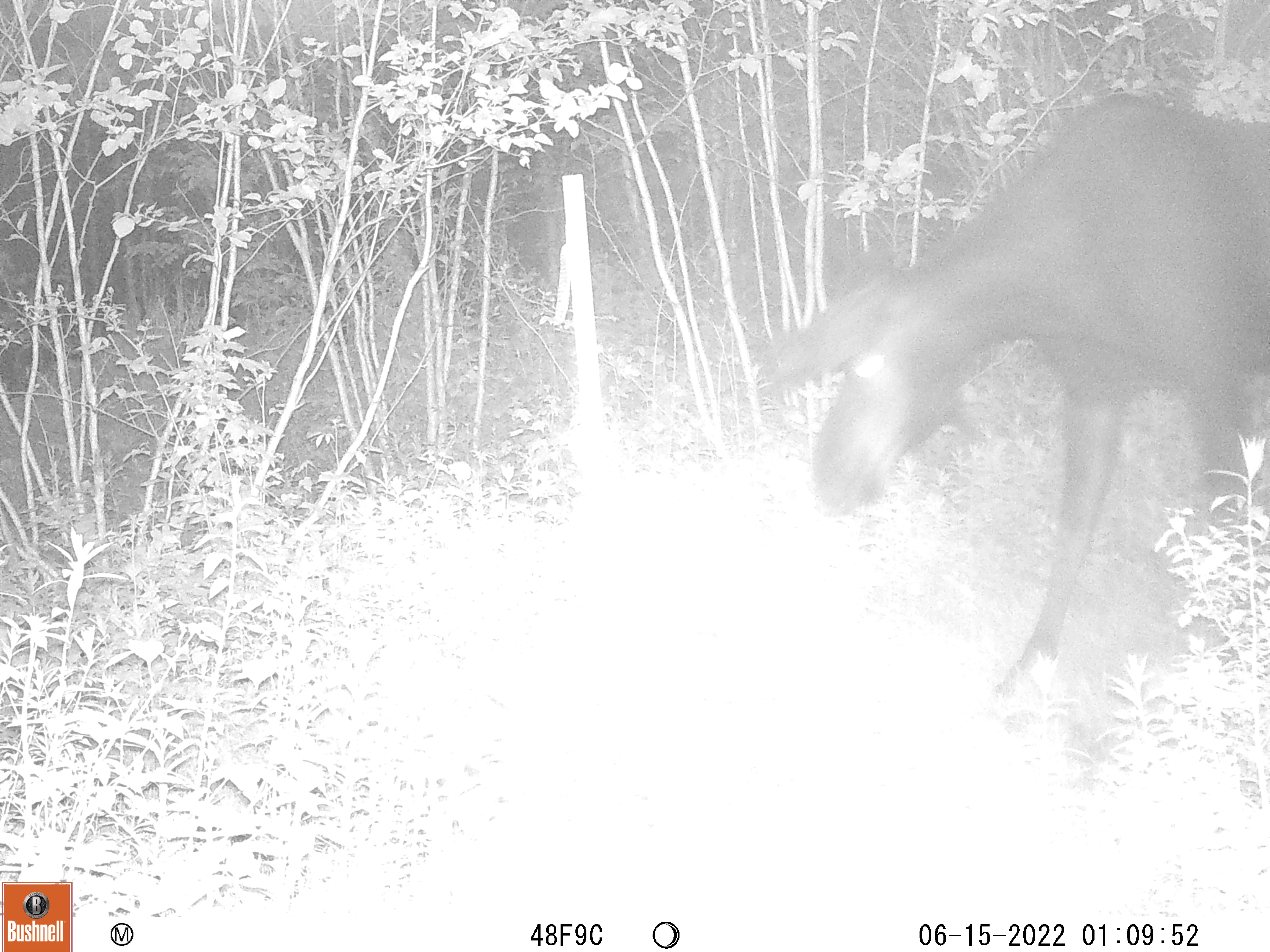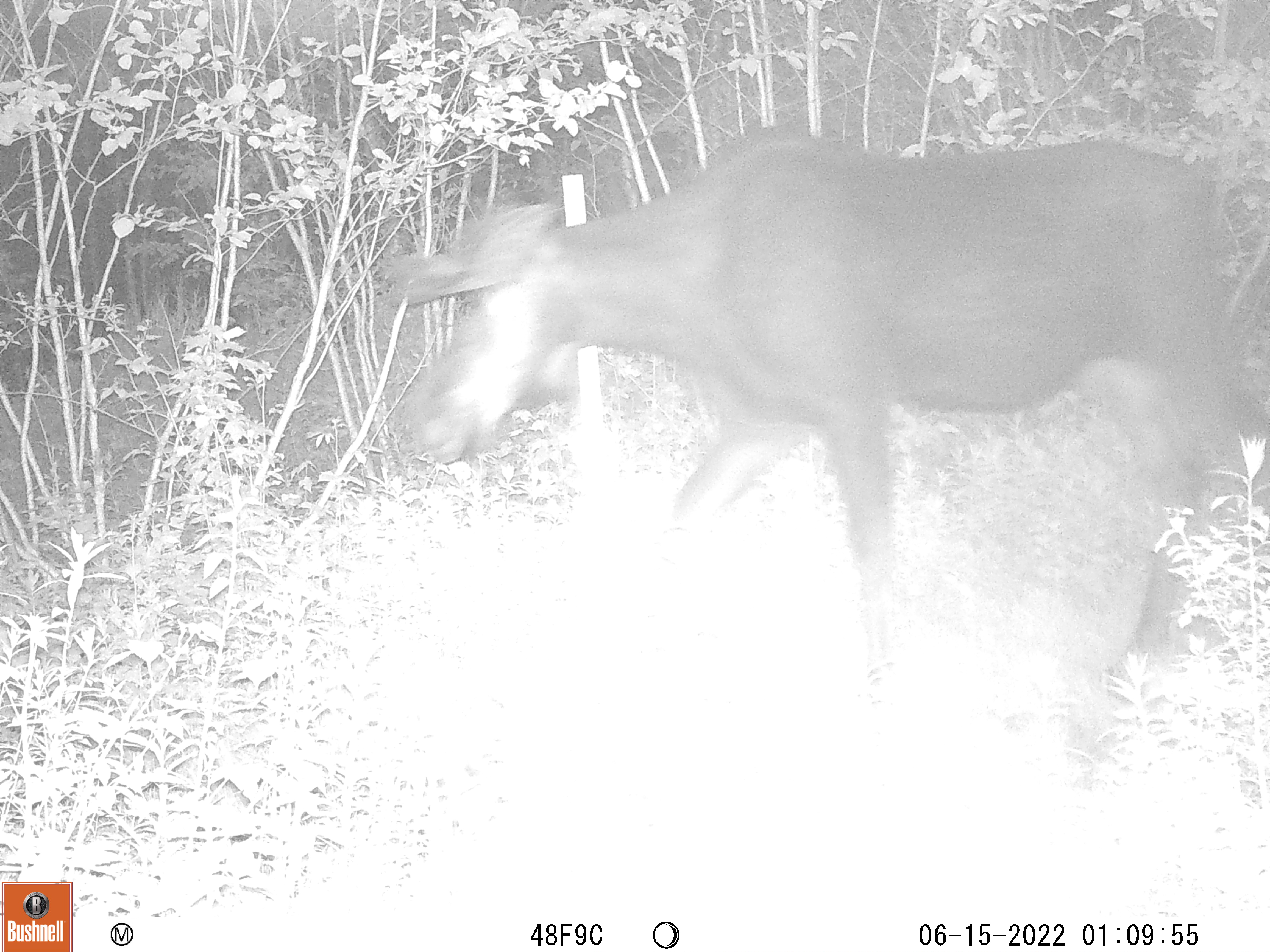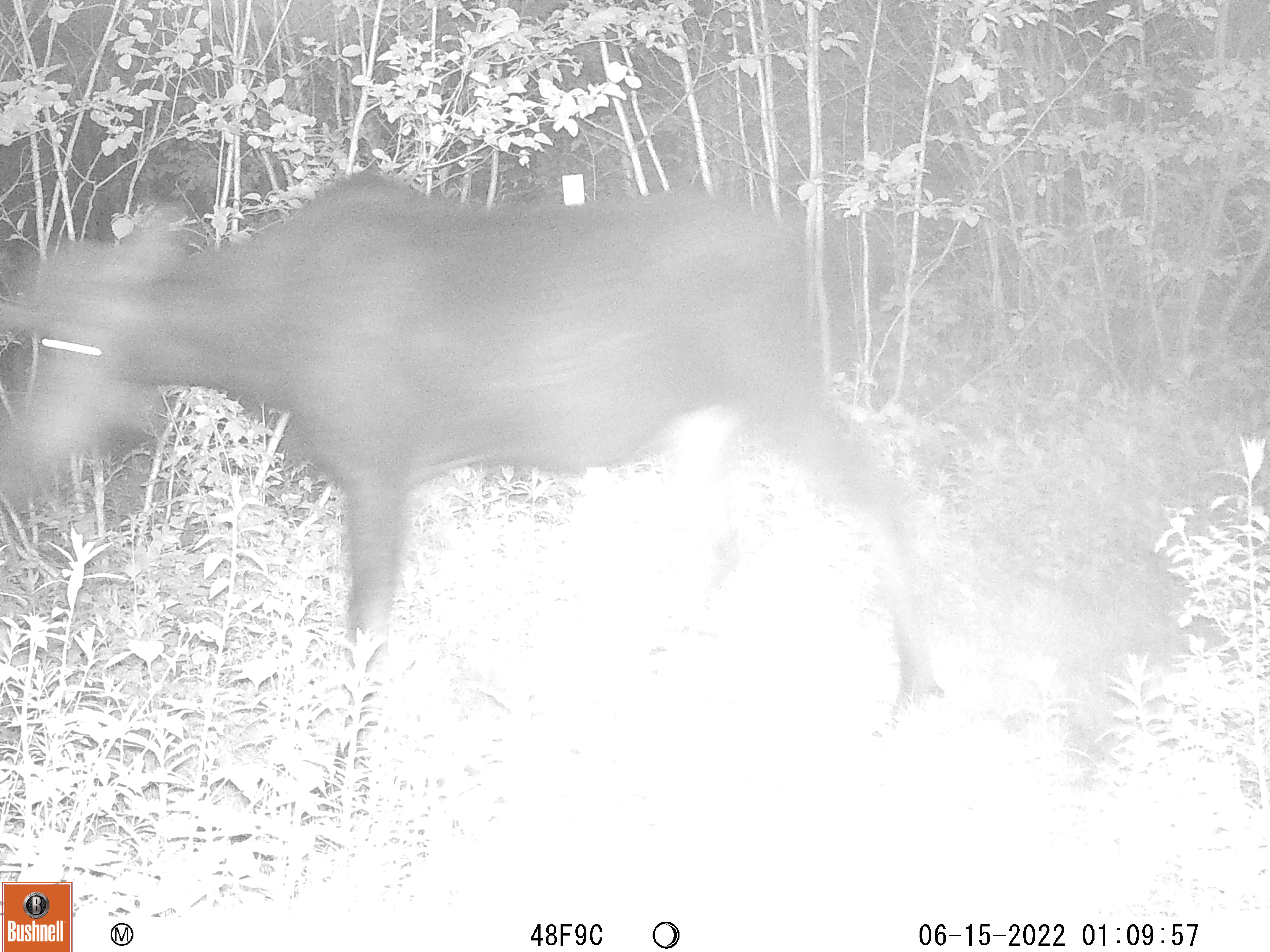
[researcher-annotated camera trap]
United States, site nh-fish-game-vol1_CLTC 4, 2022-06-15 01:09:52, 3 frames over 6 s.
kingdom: Animalia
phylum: Chordata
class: Mammalia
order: Artiodactyla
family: Cervidae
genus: Alces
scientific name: Alces alces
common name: moose